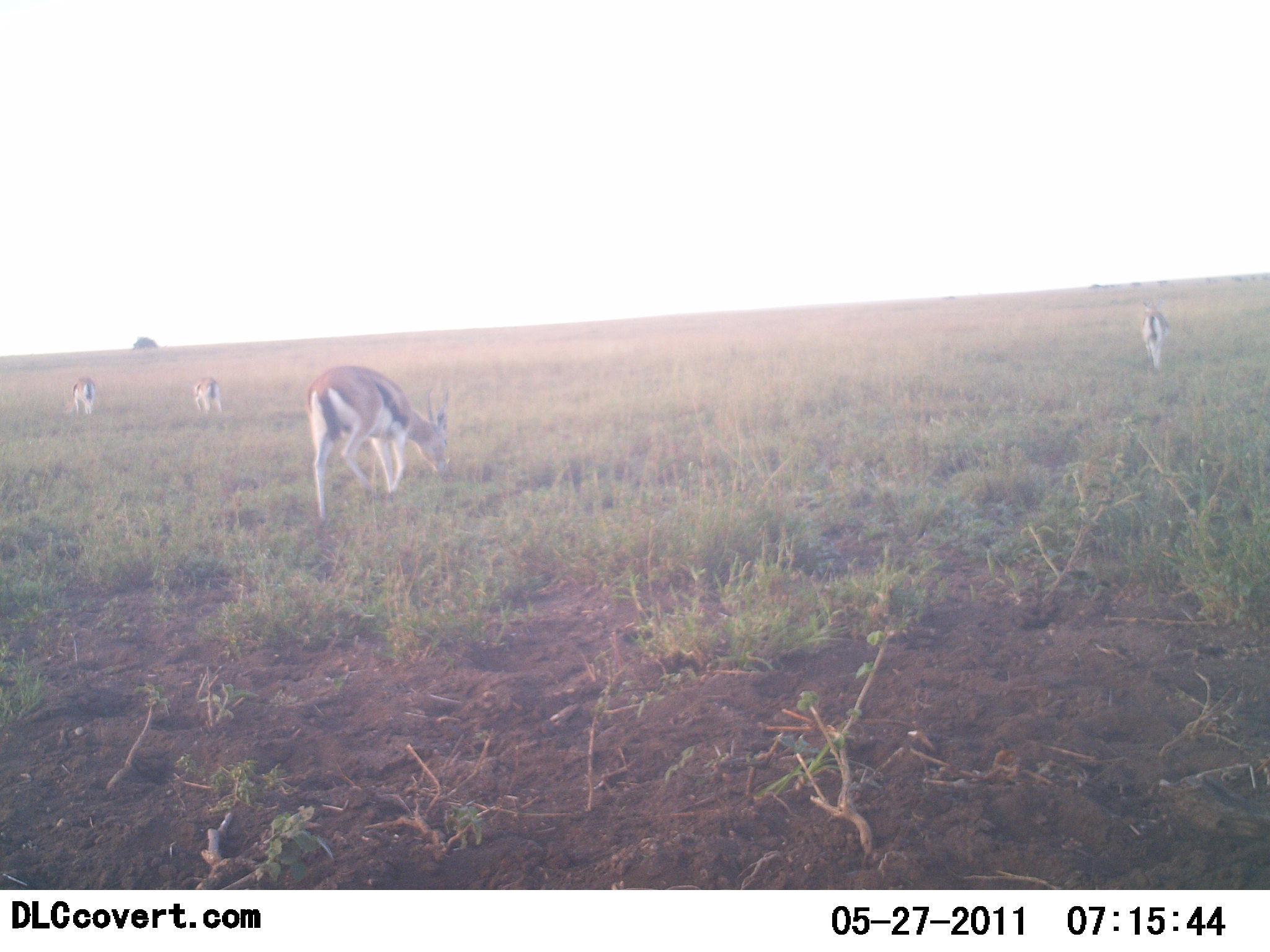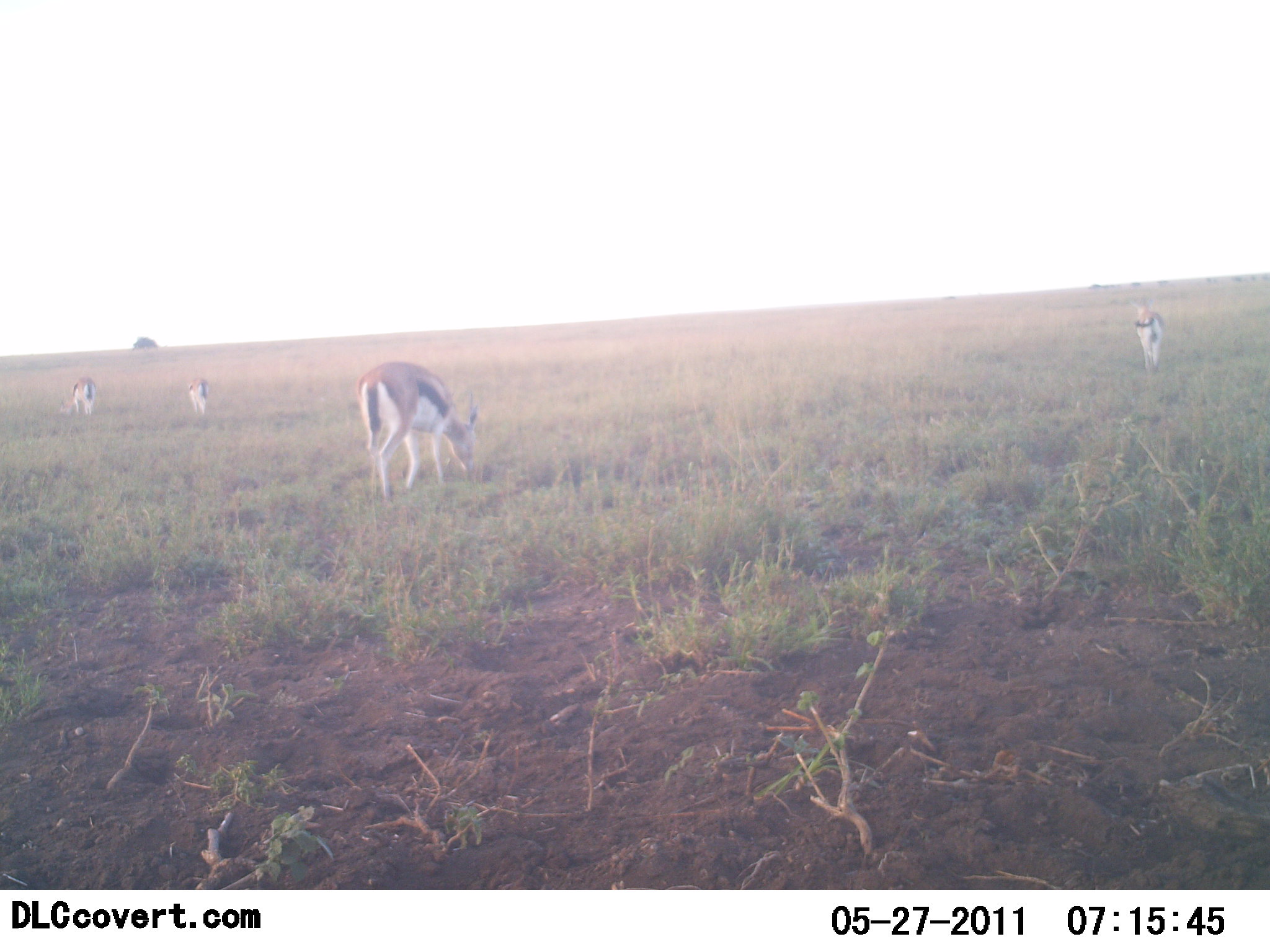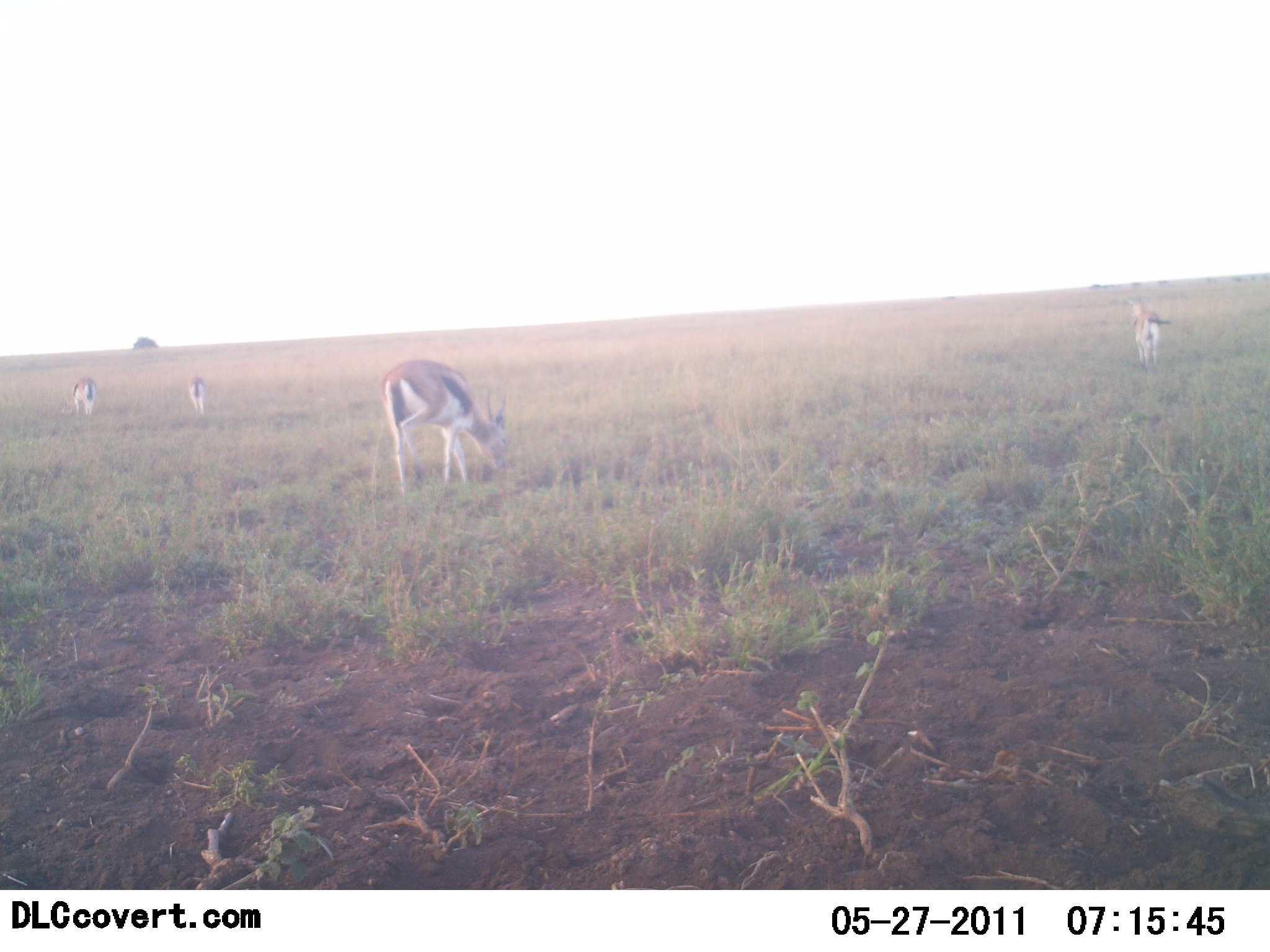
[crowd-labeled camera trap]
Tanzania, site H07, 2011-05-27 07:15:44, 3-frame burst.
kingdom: Animalia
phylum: Chordata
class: Mammalia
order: Artiodactyla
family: Bovidae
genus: Eudorcas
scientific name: Eudorcas thomsonii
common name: thomson's gazelle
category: gazellethomsons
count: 4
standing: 0%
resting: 0%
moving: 55%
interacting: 0%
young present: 0%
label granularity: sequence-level